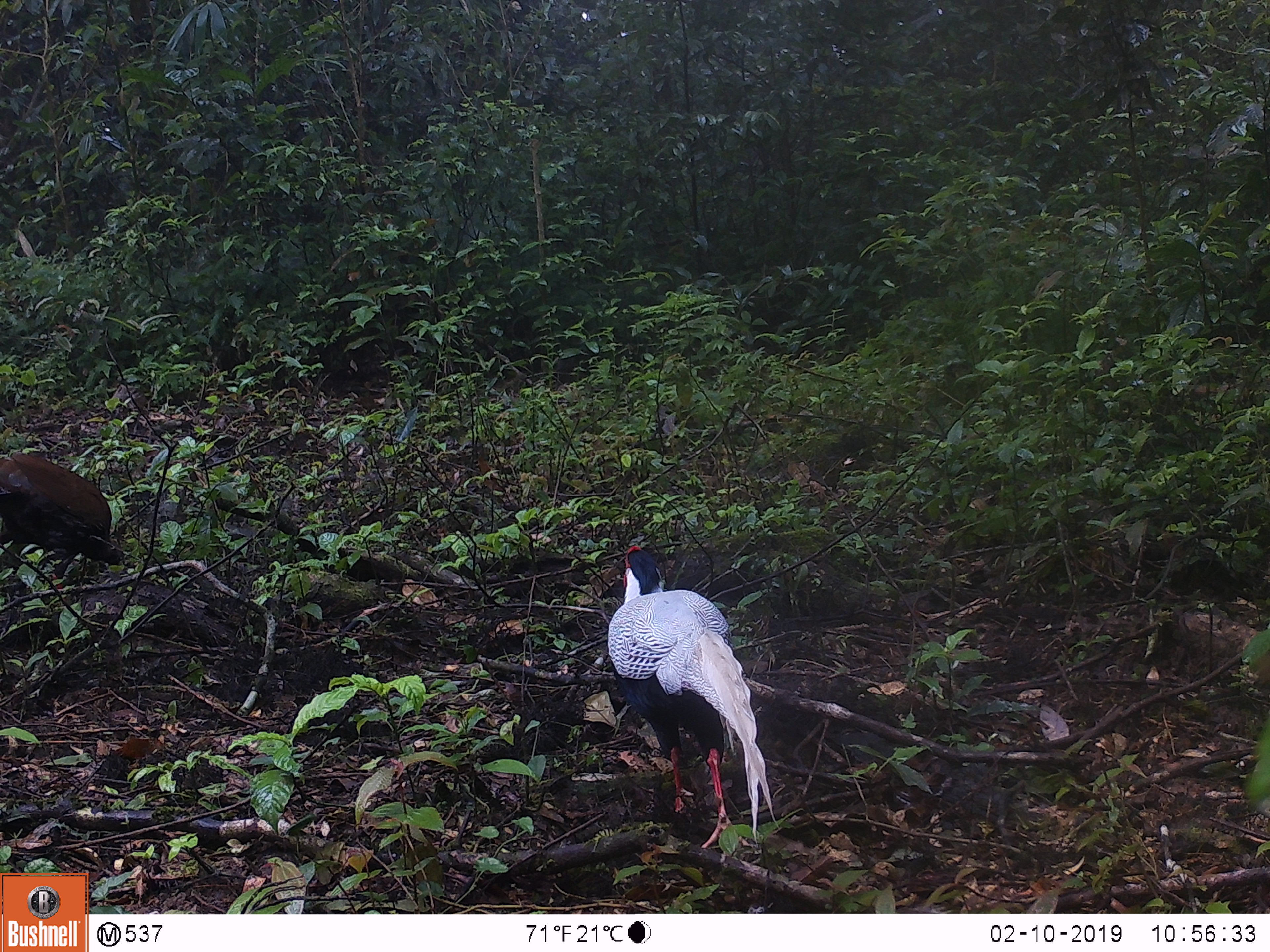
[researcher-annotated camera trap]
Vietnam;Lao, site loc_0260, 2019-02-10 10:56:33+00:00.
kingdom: Animalia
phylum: Chordata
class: Aves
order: Galliformes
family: Phasianidae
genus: Lophura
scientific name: Lophura nycthemera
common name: silver pheasant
Silver pheasant (Lophura nycthemera). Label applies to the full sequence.